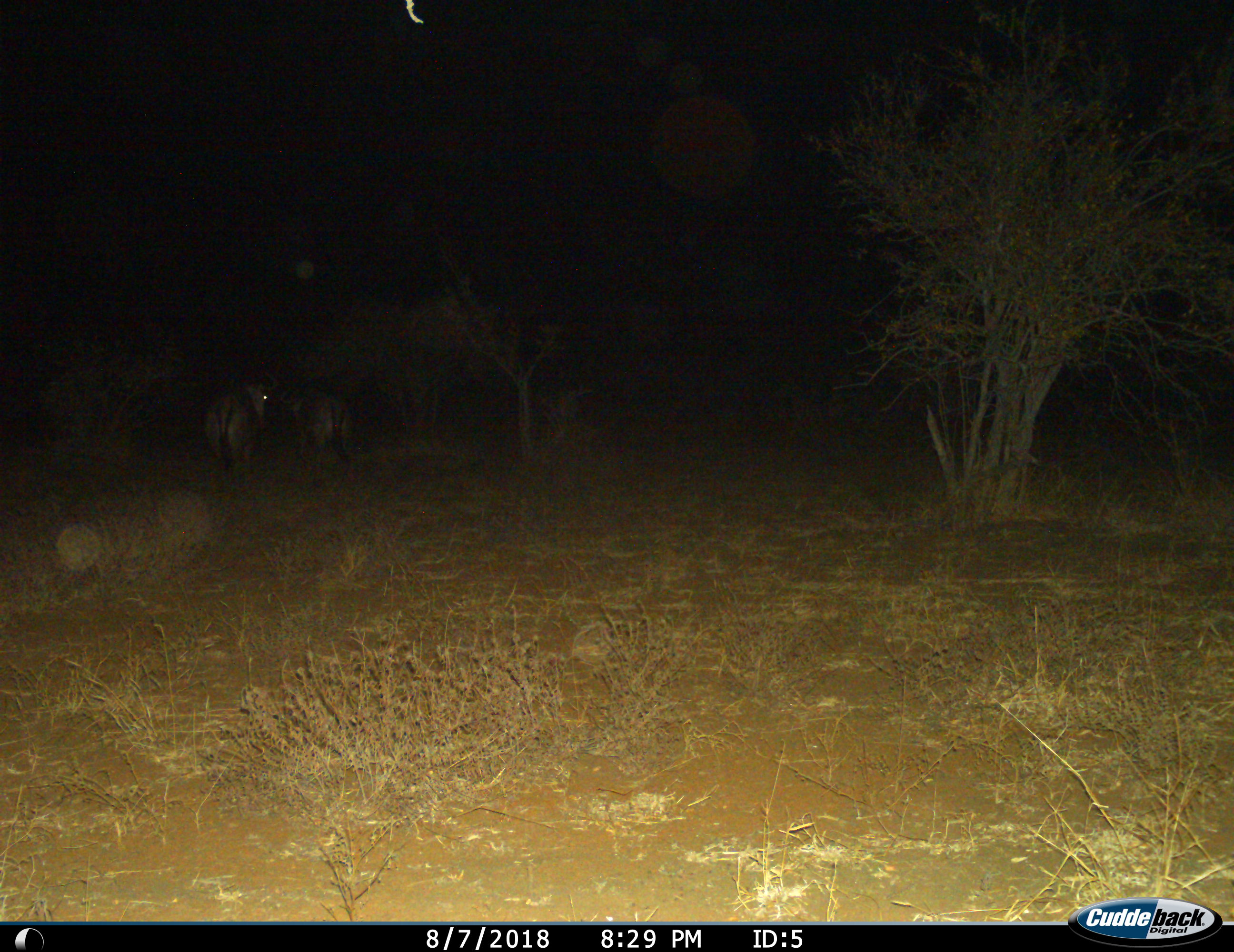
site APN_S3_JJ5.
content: unidentified animal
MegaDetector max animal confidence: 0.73